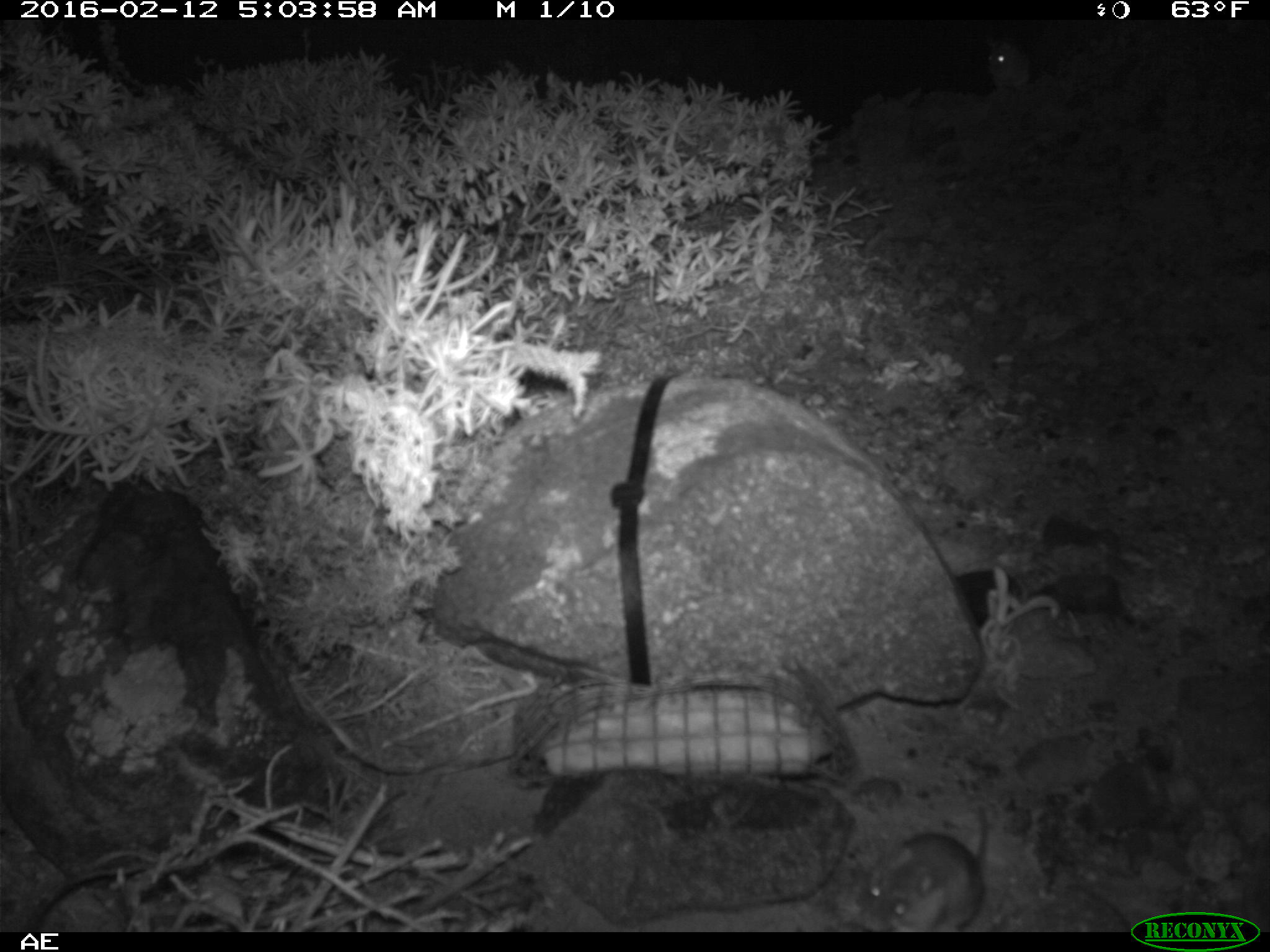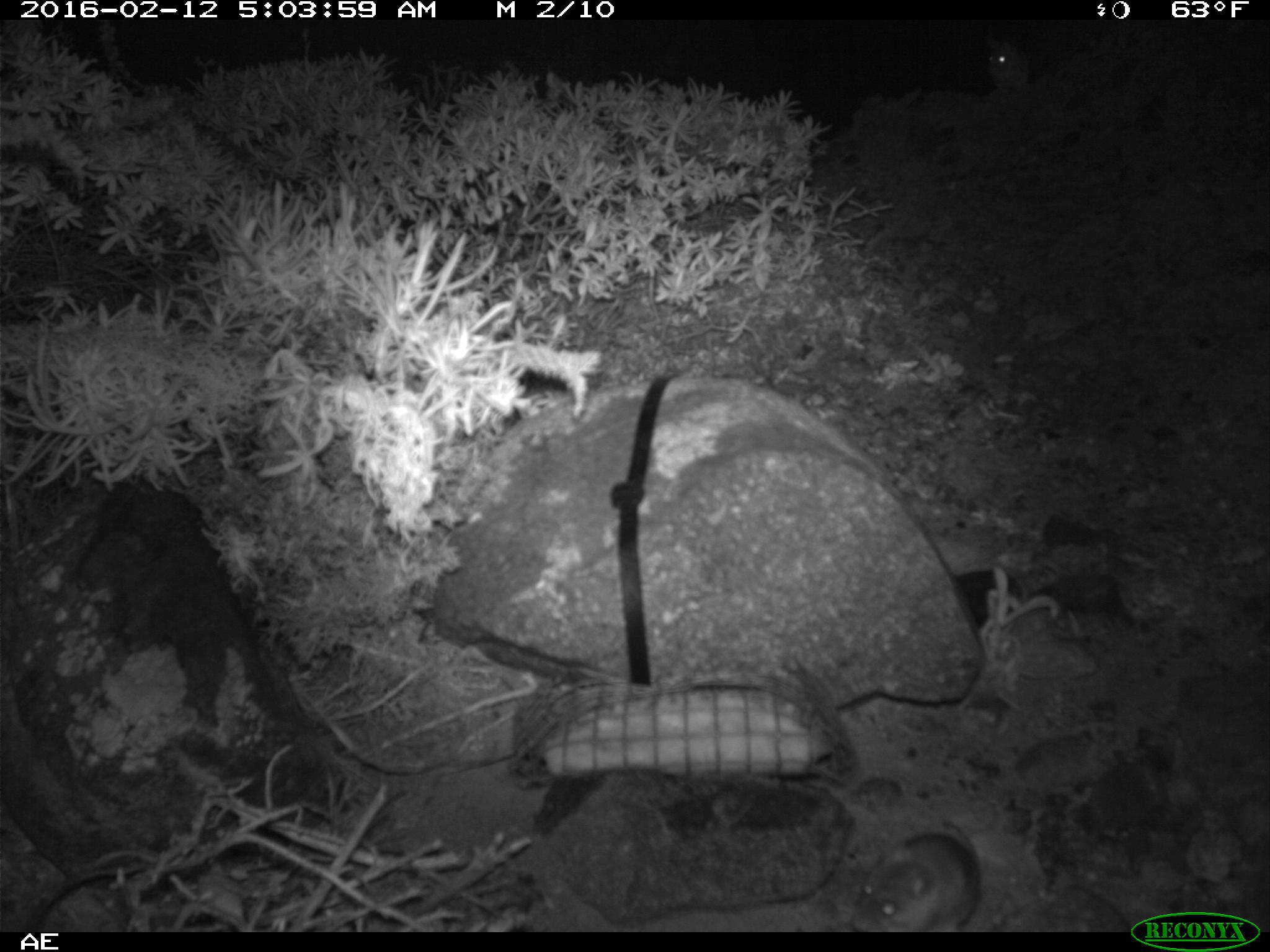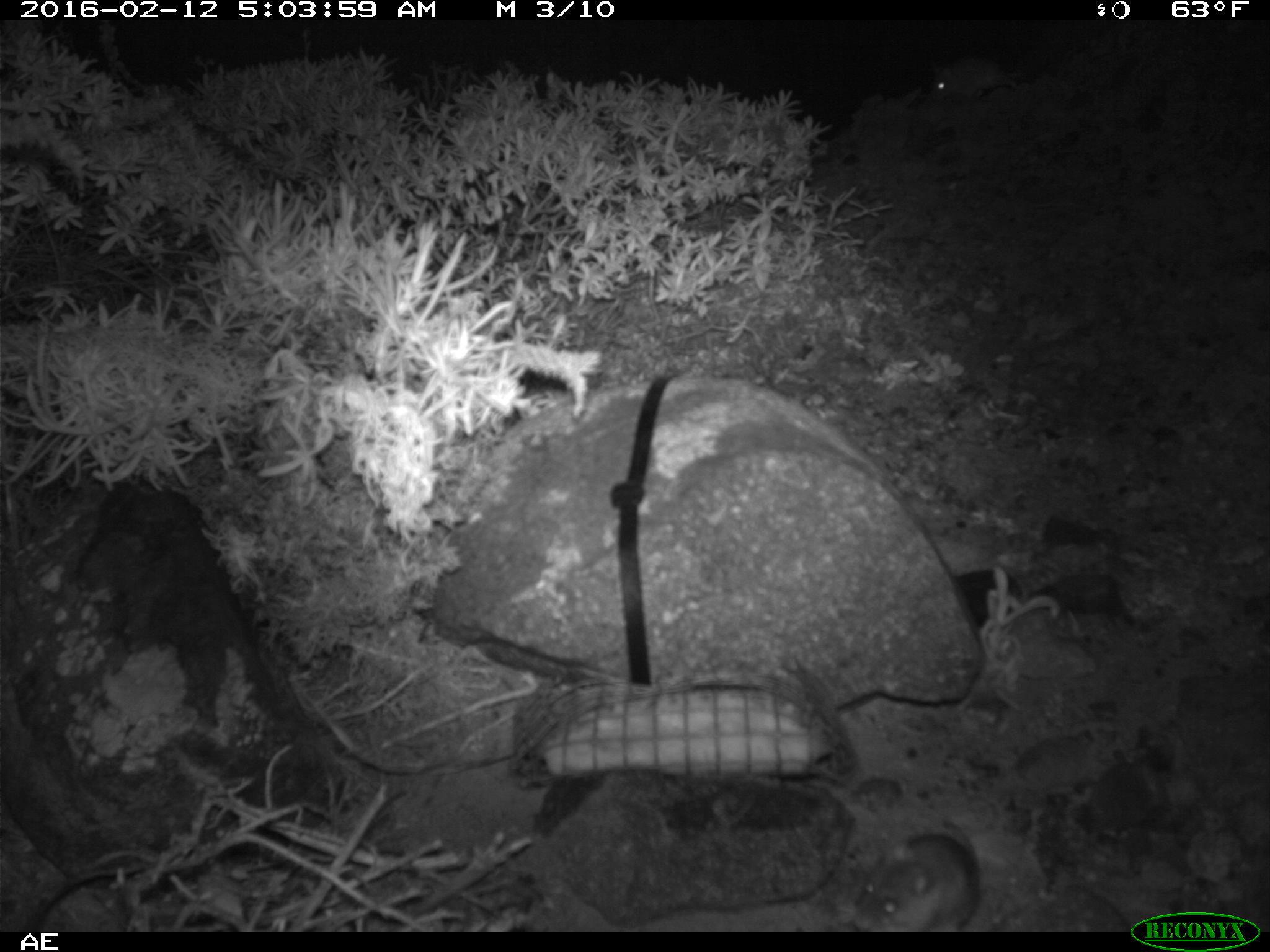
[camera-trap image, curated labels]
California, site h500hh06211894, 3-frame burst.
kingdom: Animalia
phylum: Chordata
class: Mammalia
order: Rodentia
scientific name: Rodentia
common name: rodent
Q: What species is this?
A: Rodent (Rodentia).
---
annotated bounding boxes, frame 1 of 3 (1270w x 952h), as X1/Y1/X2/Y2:
rodent: 856/804/989/932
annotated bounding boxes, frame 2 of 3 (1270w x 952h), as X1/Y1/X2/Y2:
rodent: 850/822/980/930; 987/38/1031/90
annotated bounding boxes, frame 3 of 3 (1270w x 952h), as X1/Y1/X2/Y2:
rodent: 850/819/986/930; 927/58/1029/102